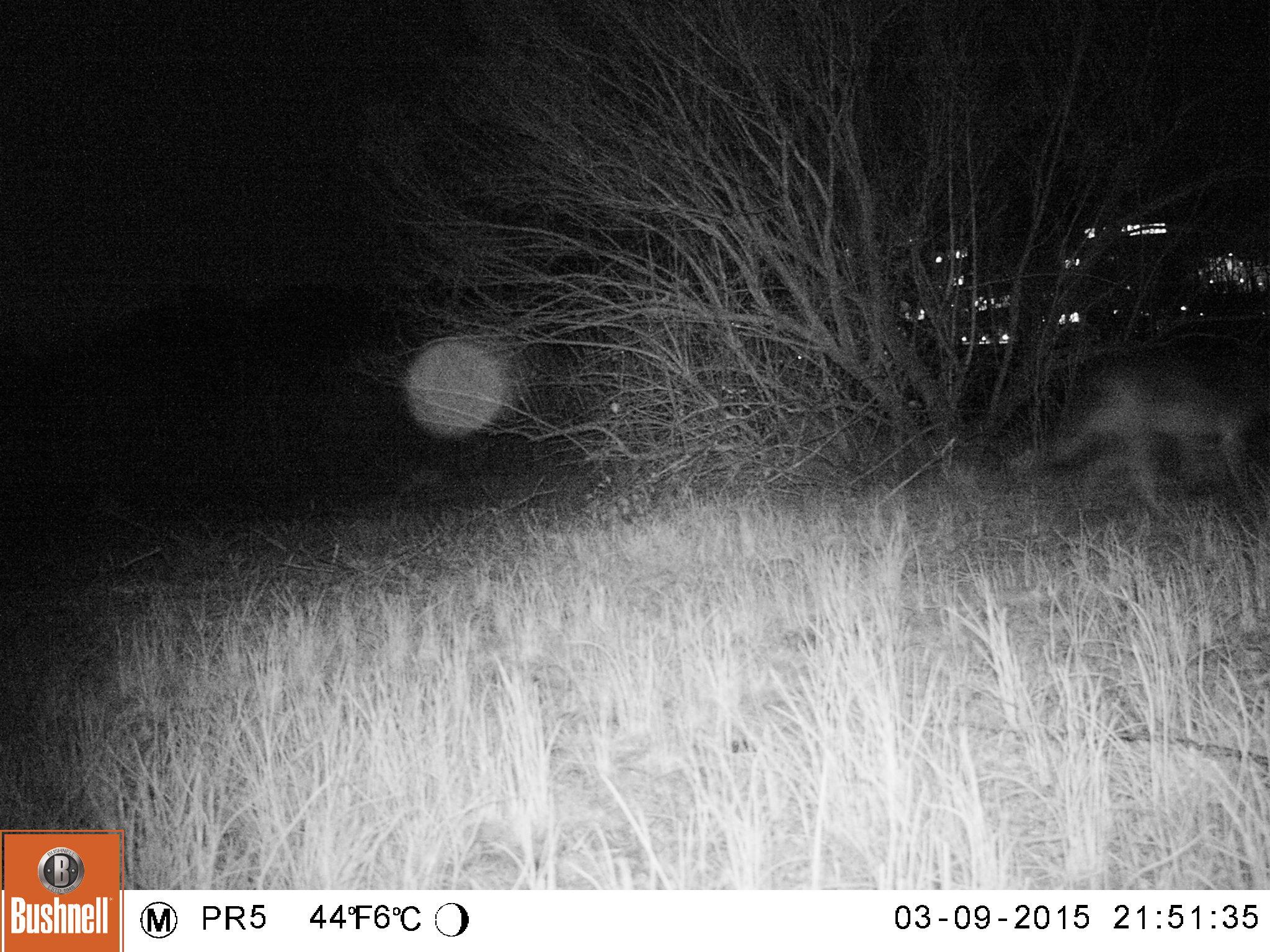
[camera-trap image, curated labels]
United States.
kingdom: Animalia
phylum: Chordata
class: Mammalia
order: Carnivora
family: Canidae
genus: Canis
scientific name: Canis latrans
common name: coyote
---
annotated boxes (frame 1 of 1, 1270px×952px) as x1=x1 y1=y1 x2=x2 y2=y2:
Coyote: x1=1046 y1=340 x2=1270 y2=530